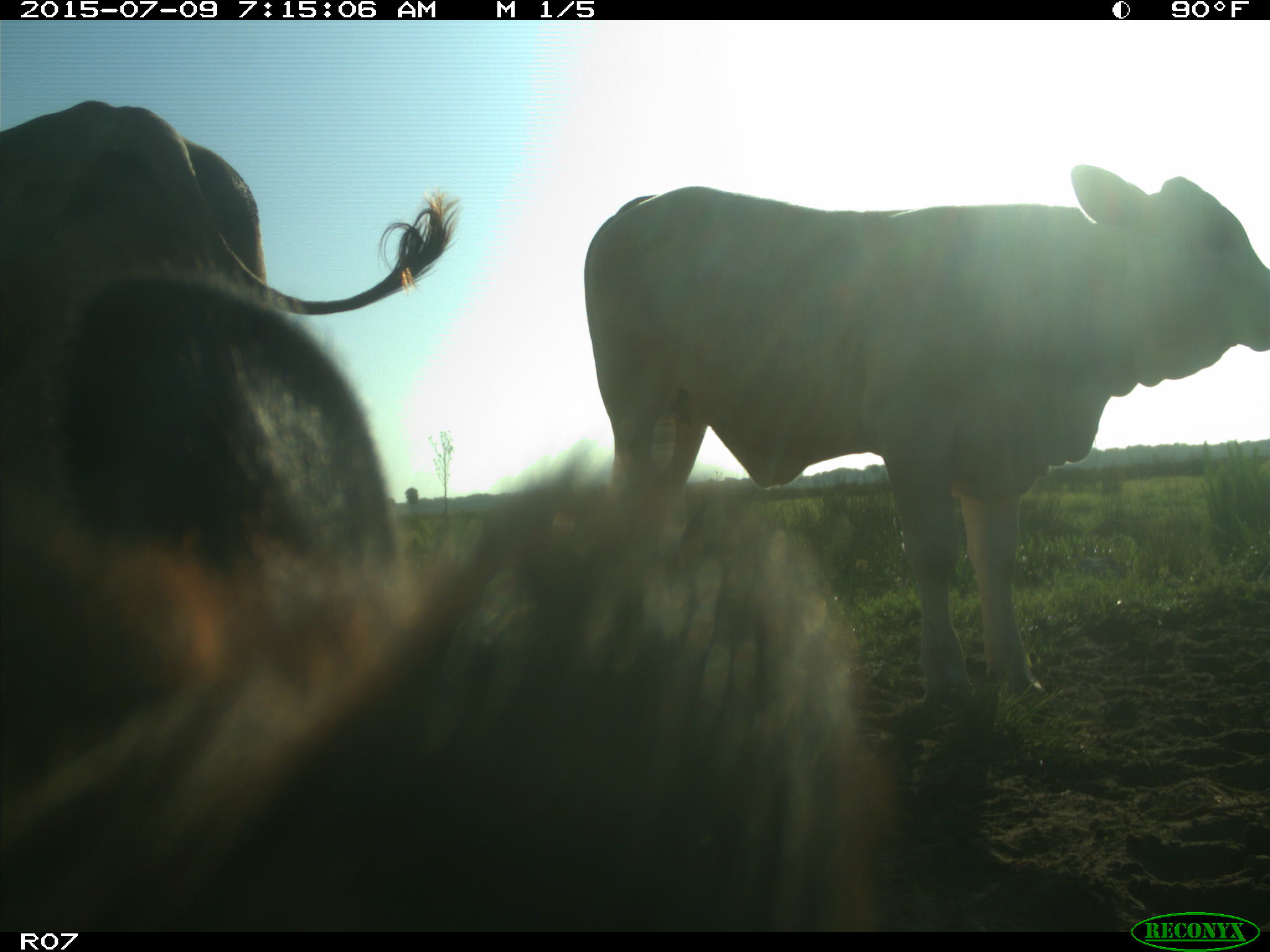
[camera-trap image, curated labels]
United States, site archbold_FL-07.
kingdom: Animalia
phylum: Chordata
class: Mammalia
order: Artiodactyla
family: Bovidae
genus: Bos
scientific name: Bos taurus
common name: domestic cow